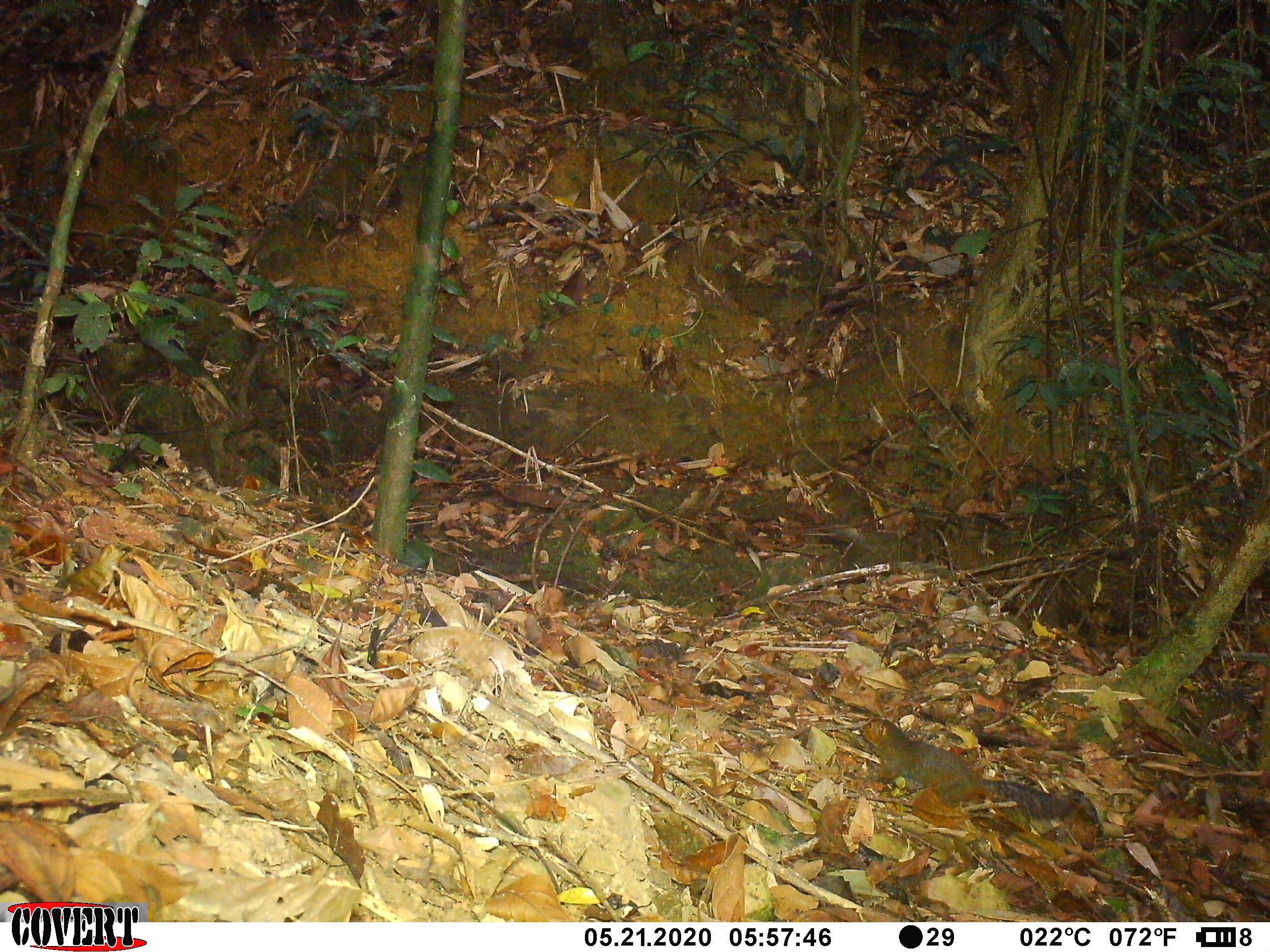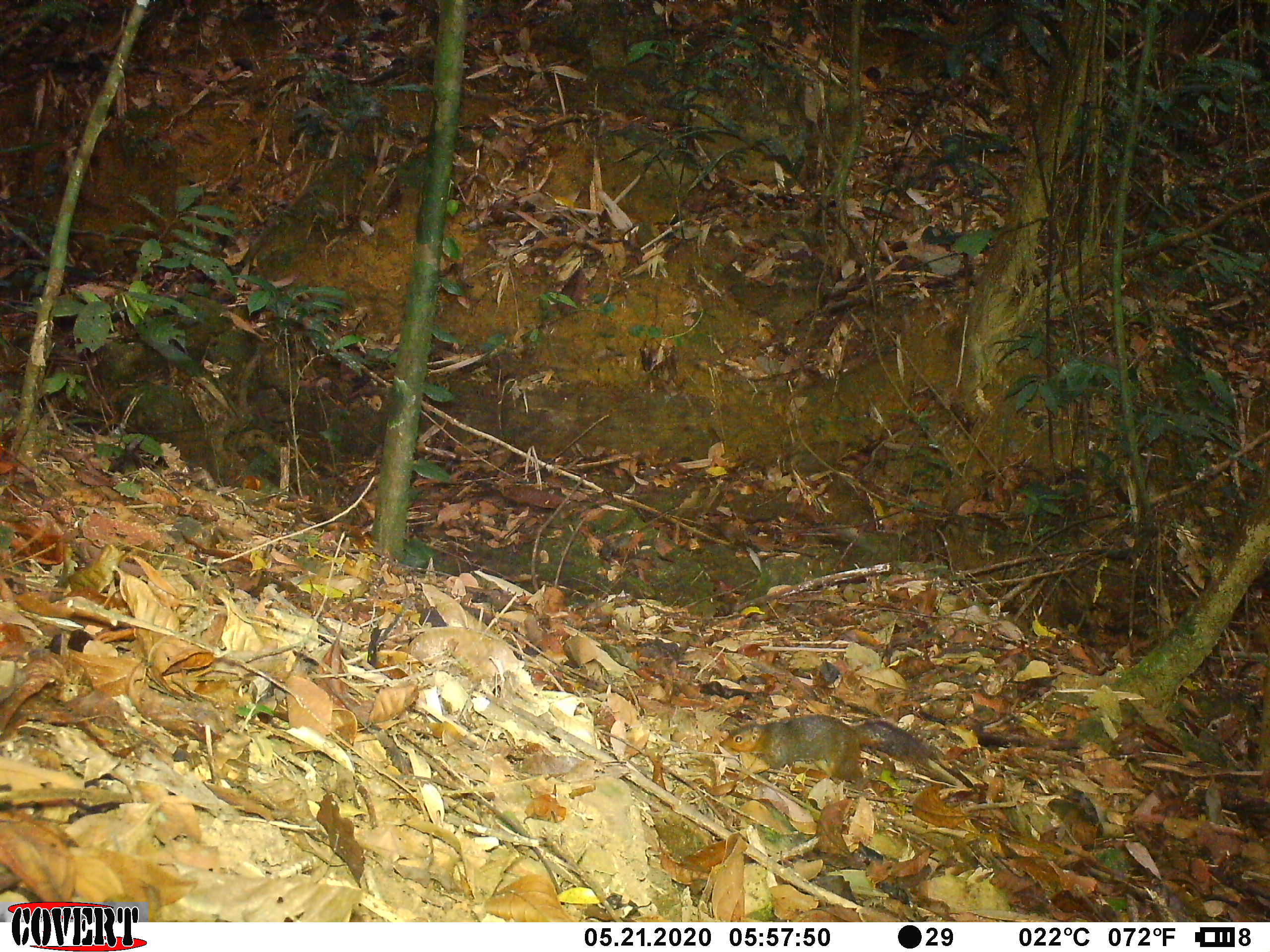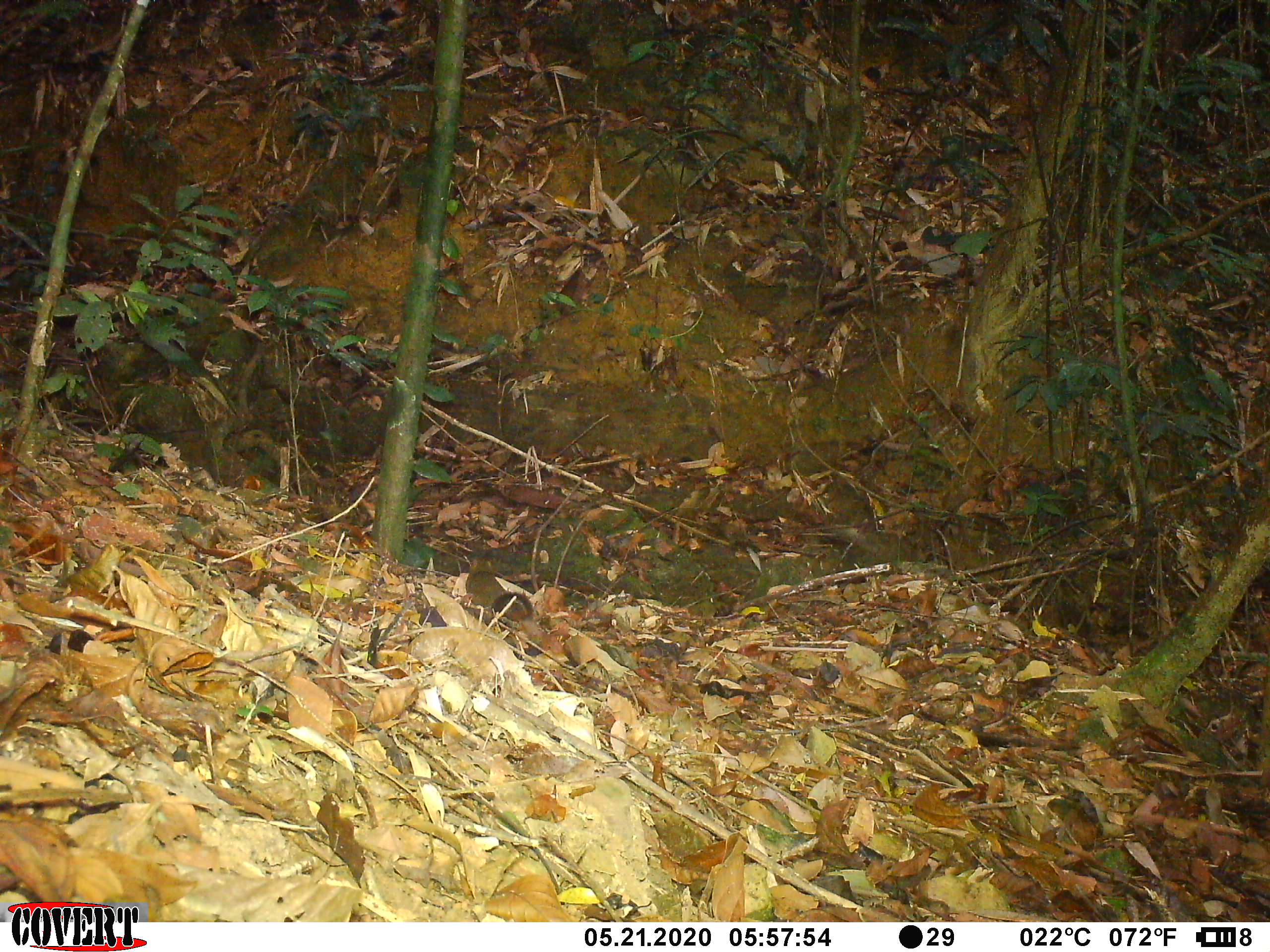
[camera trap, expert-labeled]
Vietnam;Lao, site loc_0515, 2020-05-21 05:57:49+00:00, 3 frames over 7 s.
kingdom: Animalia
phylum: Chordata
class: Mammalia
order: Rodentia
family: Sciuridae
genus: Dremomys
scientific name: Dremomys rufigenis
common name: red-cheeked squirrel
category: red cheeked squirrel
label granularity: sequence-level